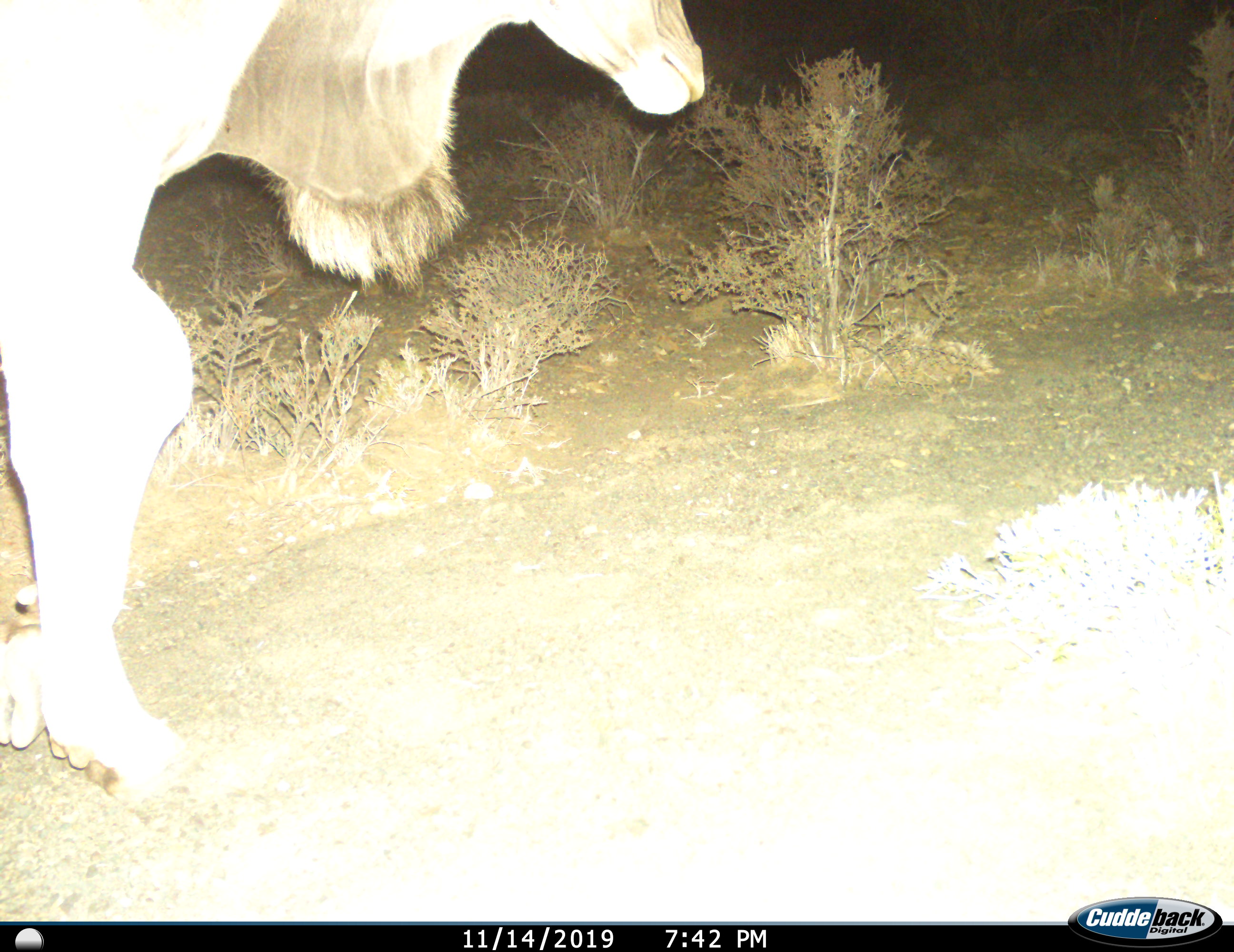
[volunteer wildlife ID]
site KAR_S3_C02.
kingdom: Animalia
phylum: Chordata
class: Mammalia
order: Artiodactyla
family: Bovidae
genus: Tragelaphus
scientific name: Tragelaphus oryx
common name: eland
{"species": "eland (Tragelaphus oryx)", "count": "1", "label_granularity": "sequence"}